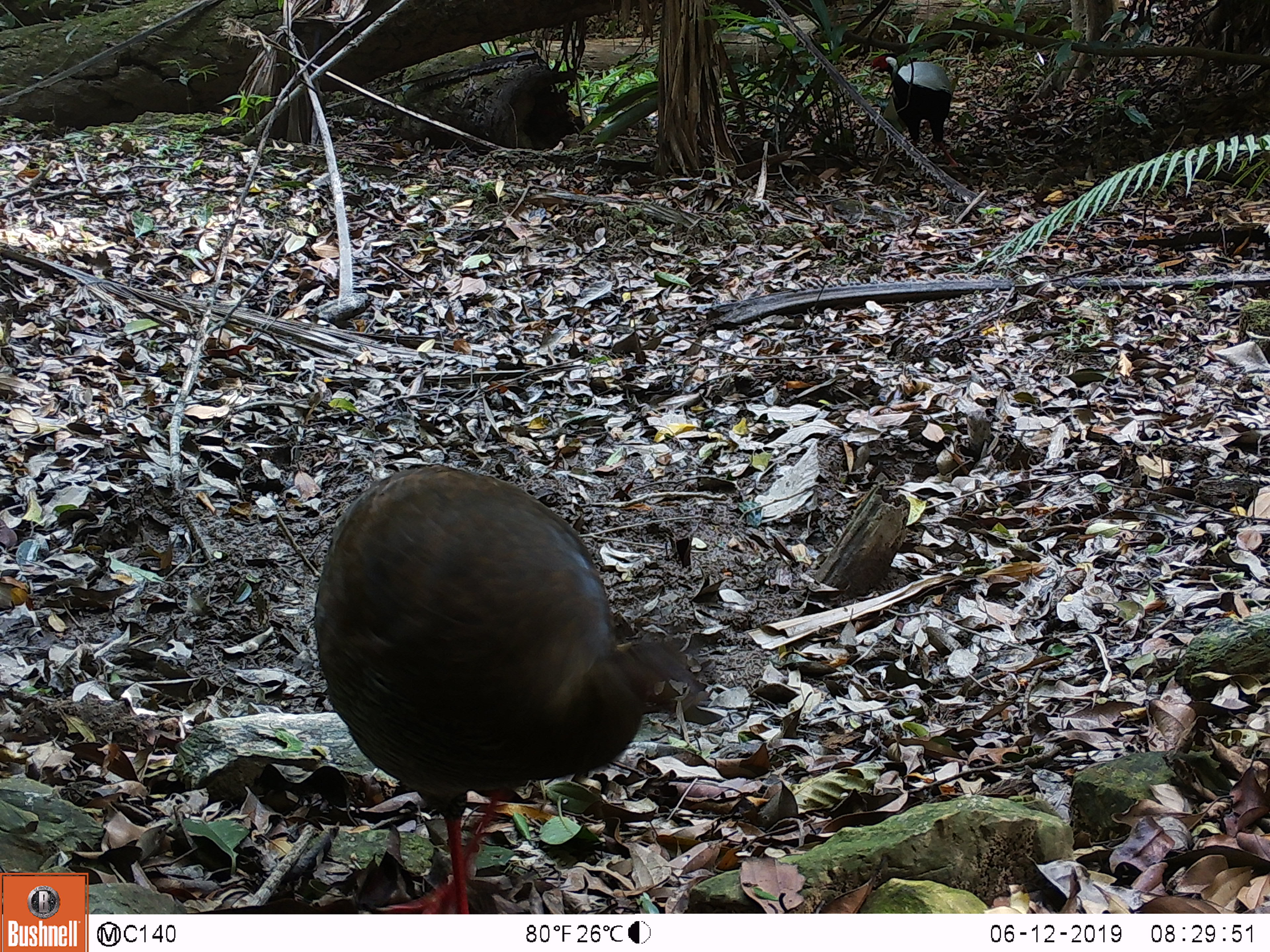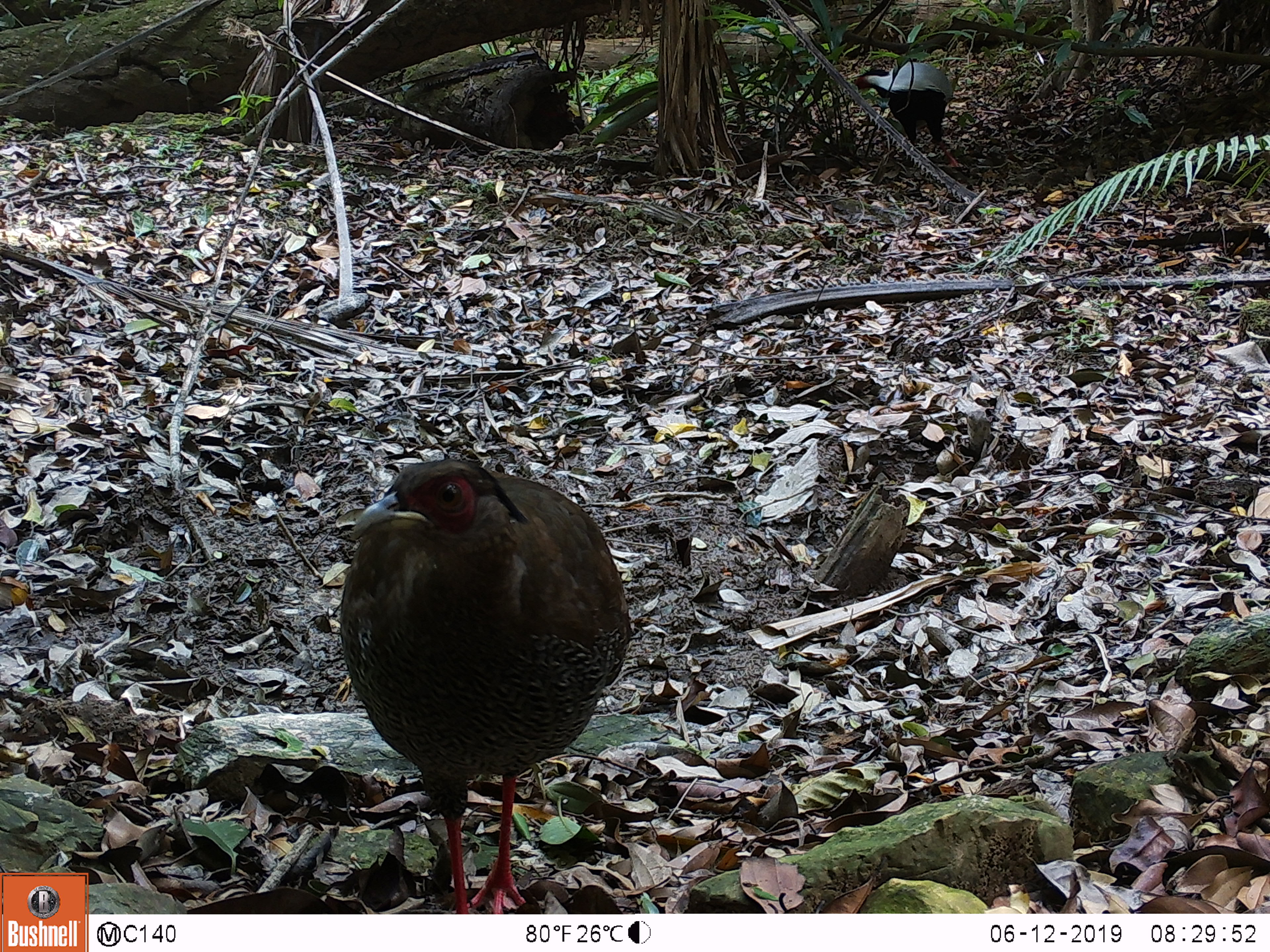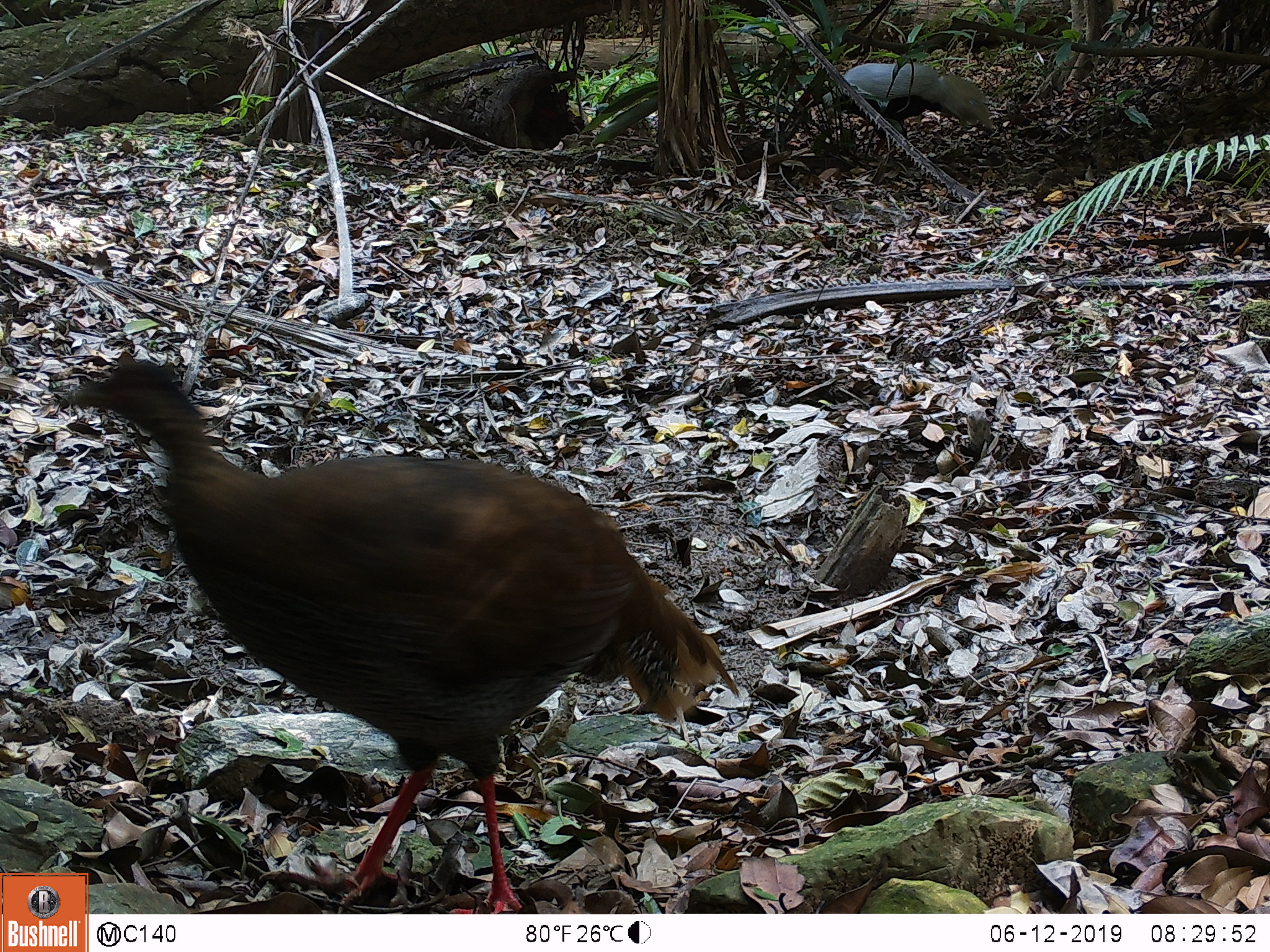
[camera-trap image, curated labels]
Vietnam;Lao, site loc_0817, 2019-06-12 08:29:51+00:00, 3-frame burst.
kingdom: Animalia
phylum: Chordata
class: Aves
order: Galliformes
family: Phasianidae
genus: Lophura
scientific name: Lophura nycthemera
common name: silver pheasant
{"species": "silver pheasant (Lophura nycthemera)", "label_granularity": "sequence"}